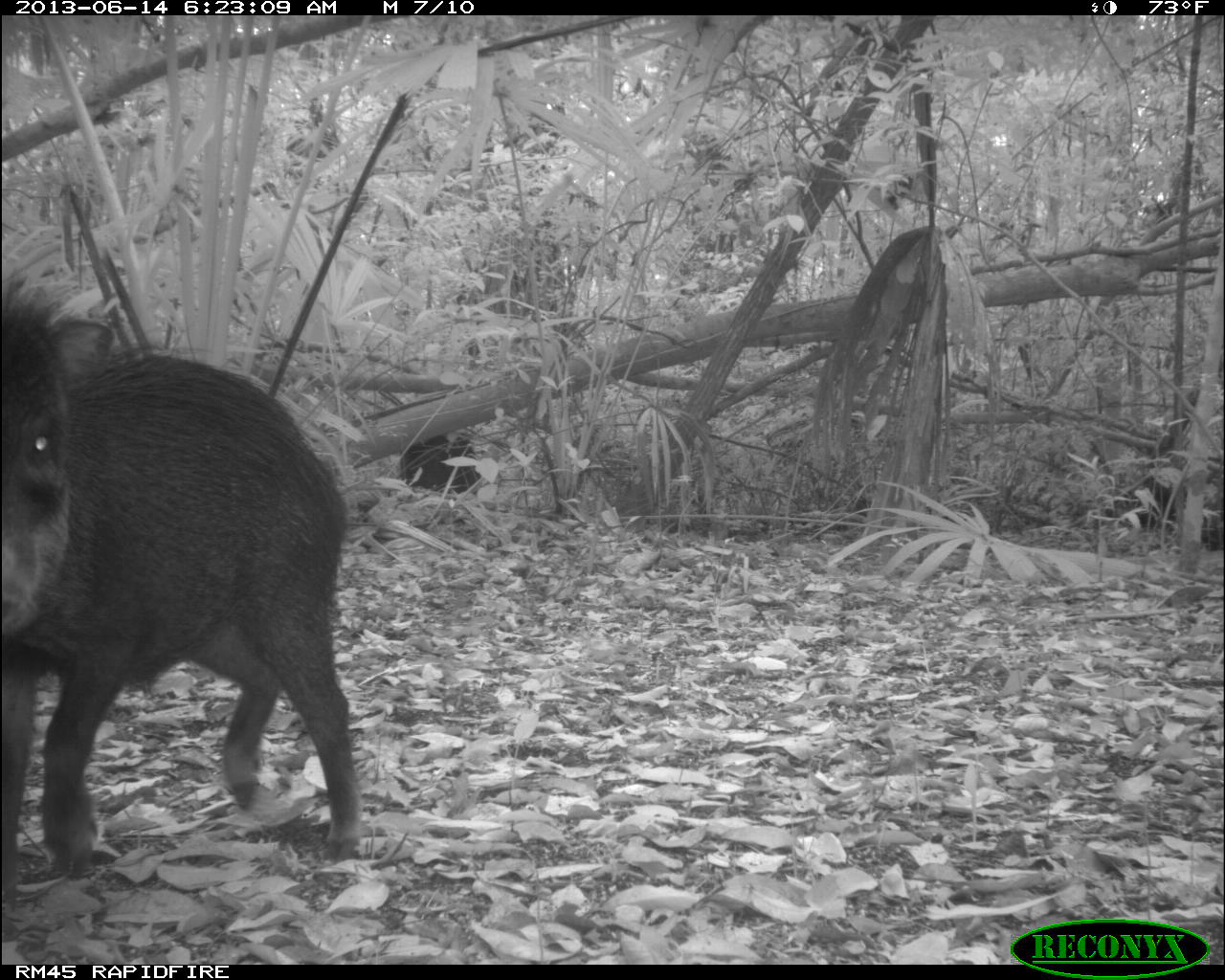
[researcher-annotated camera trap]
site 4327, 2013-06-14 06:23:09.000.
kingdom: Animalia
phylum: Chordata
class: Mammalia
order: Artiodactyla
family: Tayassuidae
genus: Tayassu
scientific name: Tayassu pecari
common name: white-lipped peccary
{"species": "Tayassu pecari (white-lipped peccary)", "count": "10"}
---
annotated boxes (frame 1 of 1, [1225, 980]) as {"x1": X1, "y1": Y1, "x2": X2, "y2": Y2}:
tayassu pecari: {"x1": 1, "y1": 259, "x2": 362, "y2": 916}